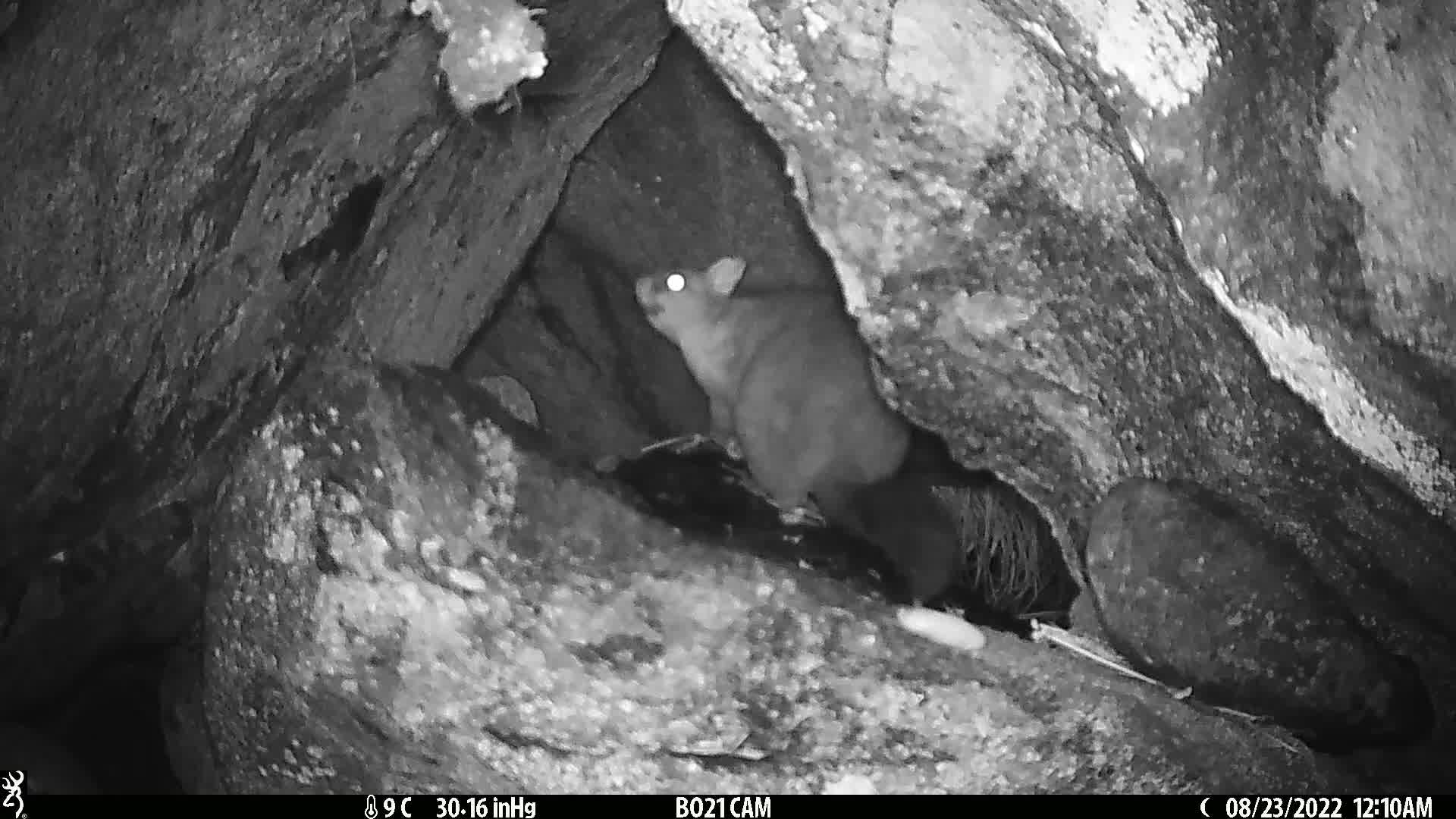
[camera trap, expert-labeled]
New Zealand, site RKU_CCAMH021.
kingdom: Animalia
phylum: Chordata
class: Mammalia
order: Diprotodontia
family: Phalangeridae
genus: Trichosurus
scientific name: Trichosurus vulpecula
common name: common brushtail possum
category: possum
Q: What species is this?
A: Possum (common brushtail possum) (Trichosurus vulpecula).